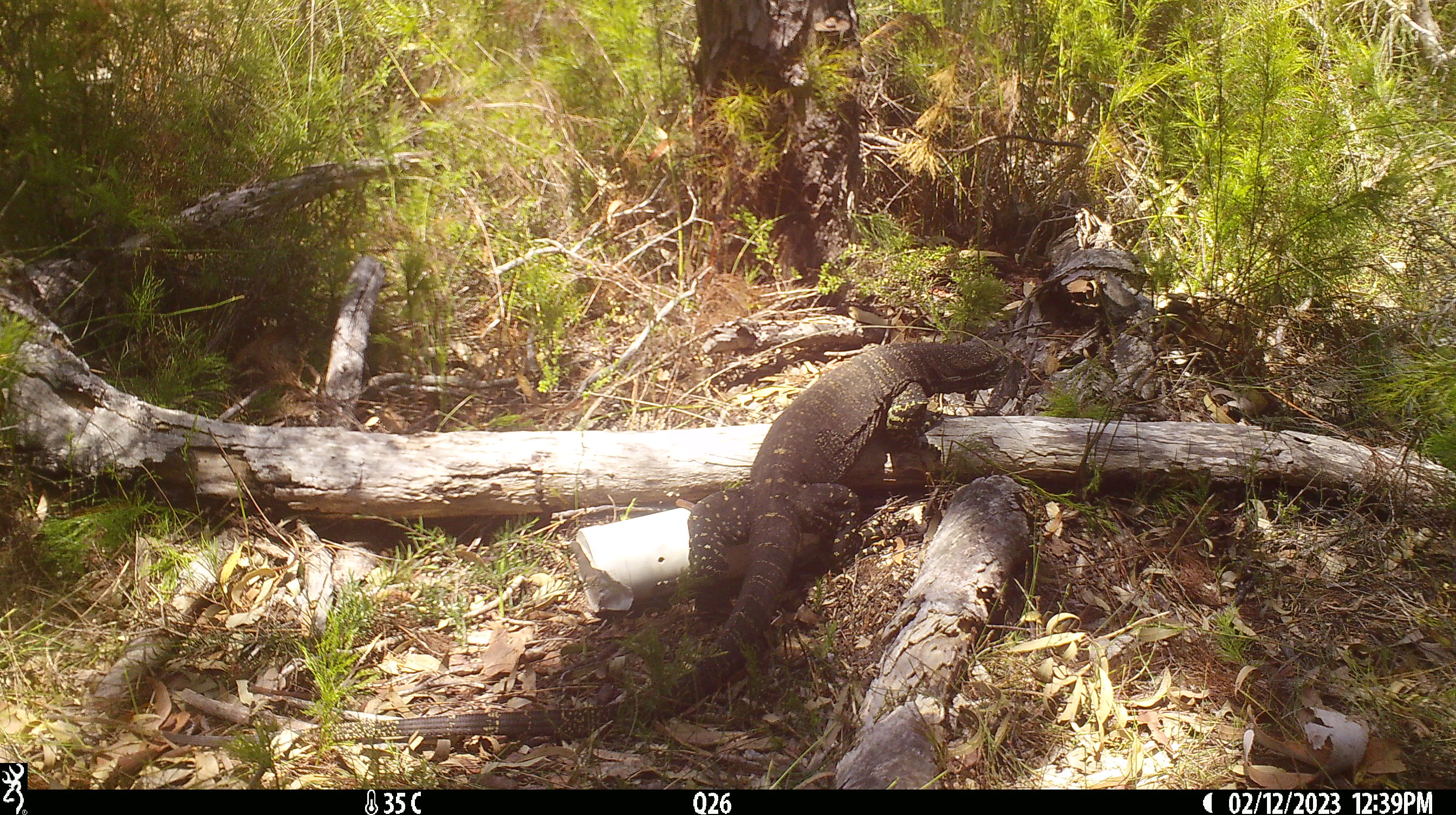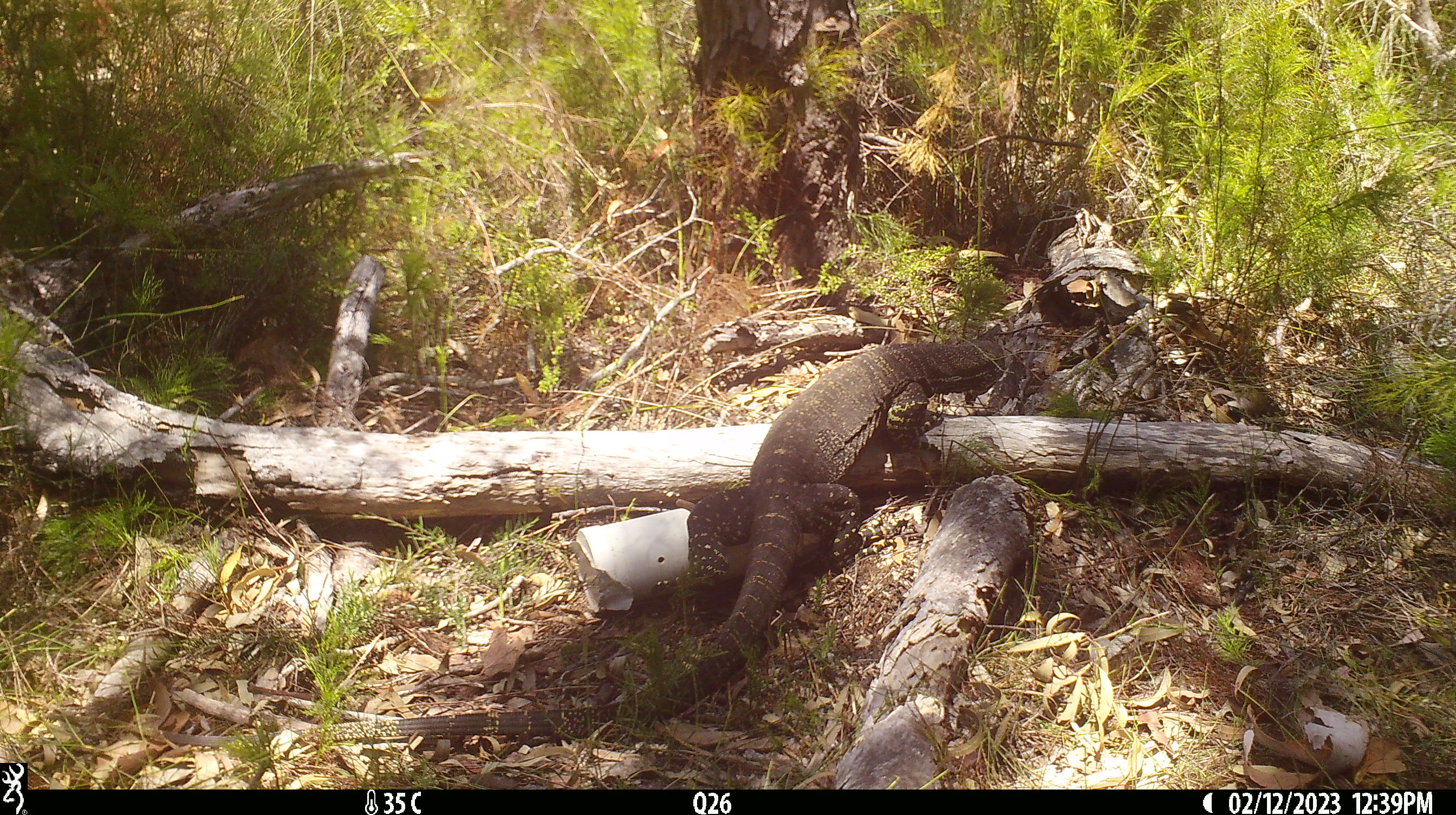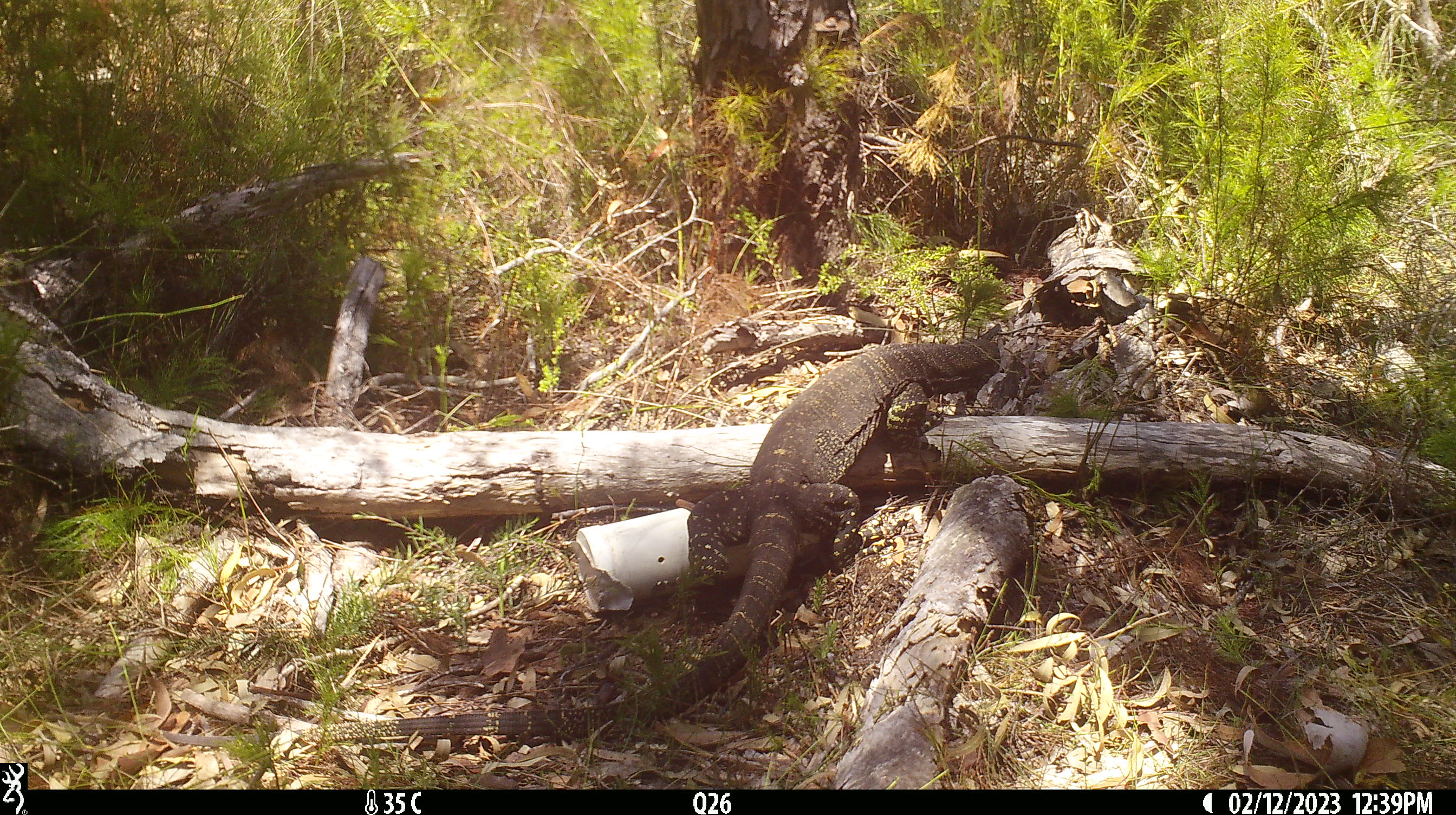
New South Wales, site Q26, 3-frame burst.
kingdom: Animalia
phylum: Chordata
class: Reptilia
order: Squamata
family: Varanidae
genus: Varanus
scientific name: Varanus varius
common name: lace monitor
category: goanna